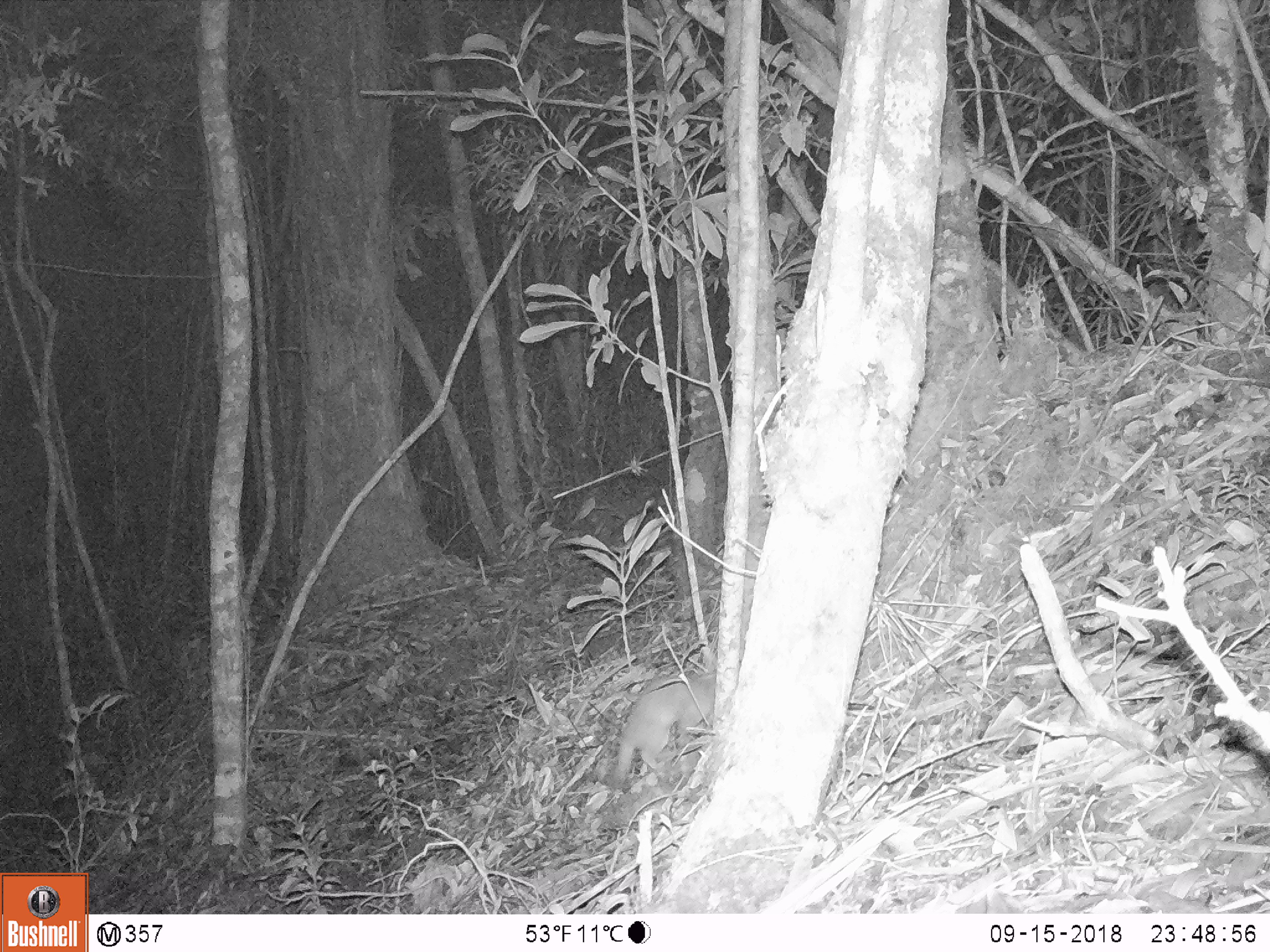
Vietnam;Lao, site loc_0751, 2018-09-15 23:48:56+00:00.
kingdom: Animalia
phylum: Chordata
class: Mammalia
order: Carnivora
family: Mustelidae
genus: Melogale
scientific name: Melogale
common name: ferret badger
Ferret badger (Melogale). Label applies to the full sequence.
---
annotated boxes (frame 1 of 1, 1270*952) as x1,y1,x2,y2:
ferret badger: 611,675,715,788